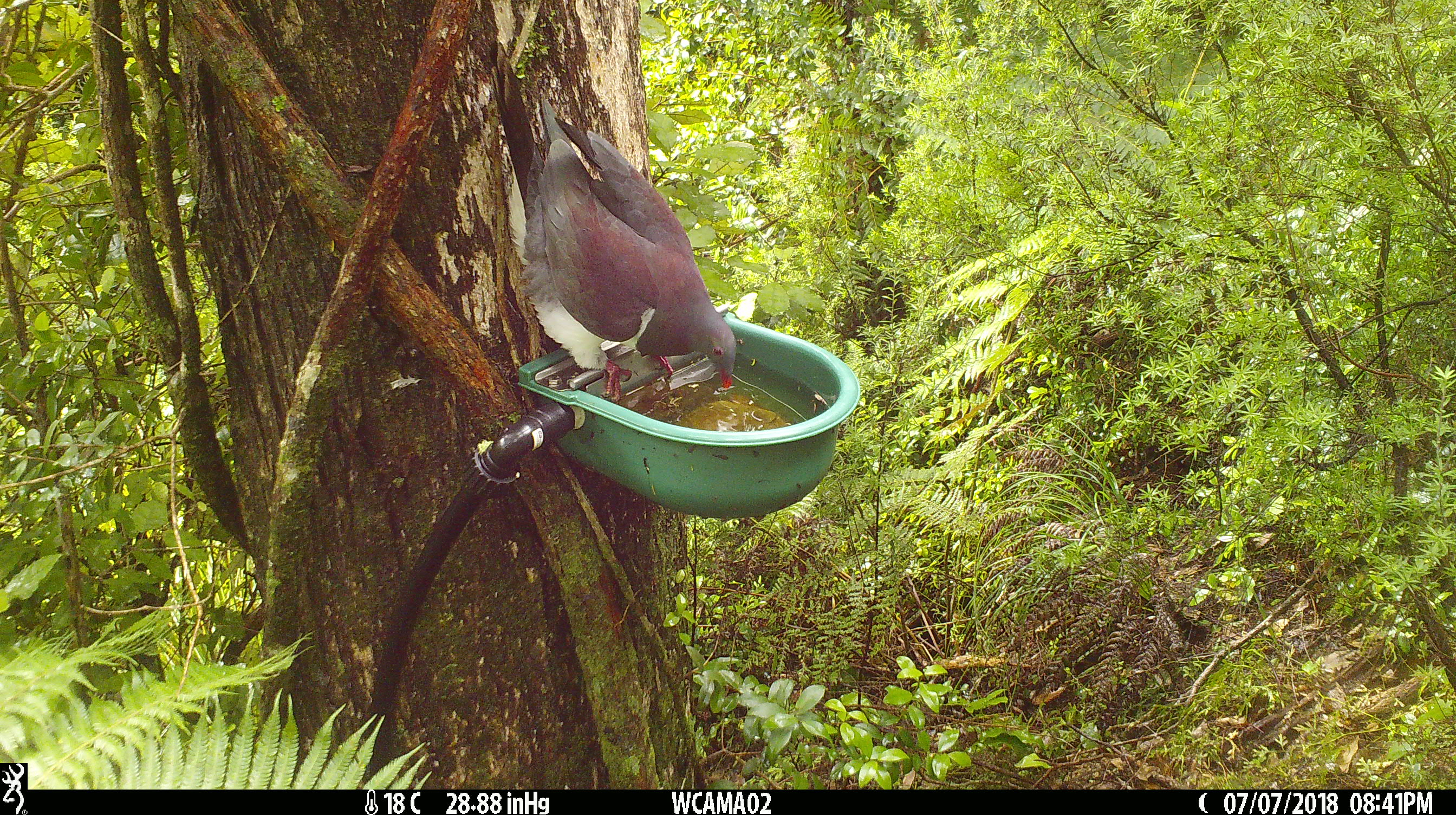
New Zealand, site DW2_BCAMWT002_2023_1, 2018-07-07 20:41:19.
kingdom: Animalia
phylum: Chordata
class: Aves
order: Columbiformes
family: Columbidae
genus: Hemiphaga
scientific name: Hemiphaga novaeseelandiae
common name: new zealand pigeon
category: kereru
Kereru (new zealand pigeon) (Hemiphaga novaeseelandiae).